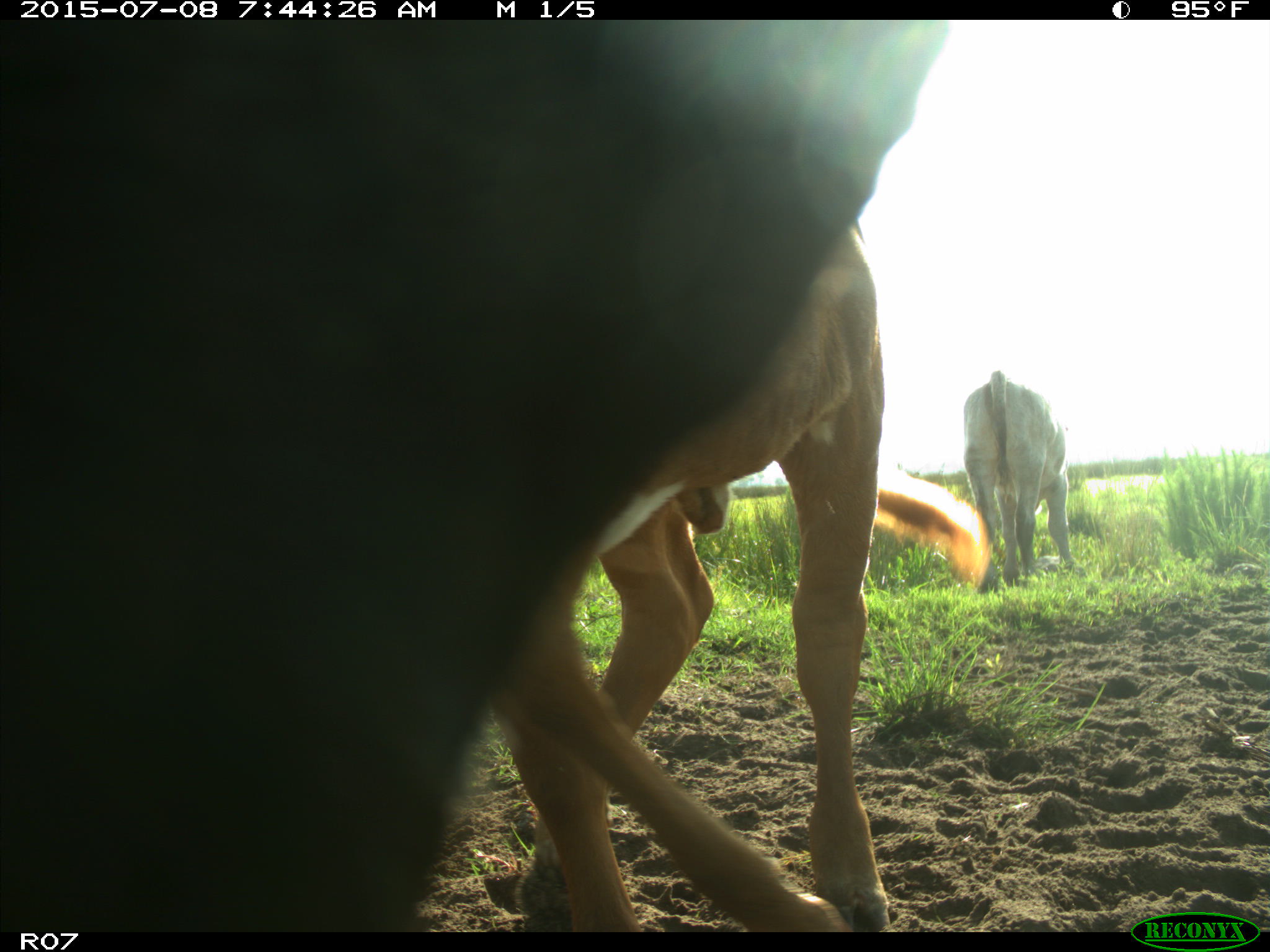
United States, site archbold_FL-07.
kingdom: Animalia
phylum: Chordata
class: Mammalia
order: Artiodactyla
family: Bovidae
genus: Bos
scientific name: Bos taurus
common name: domestic cow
Bos taurus (domestic cow).